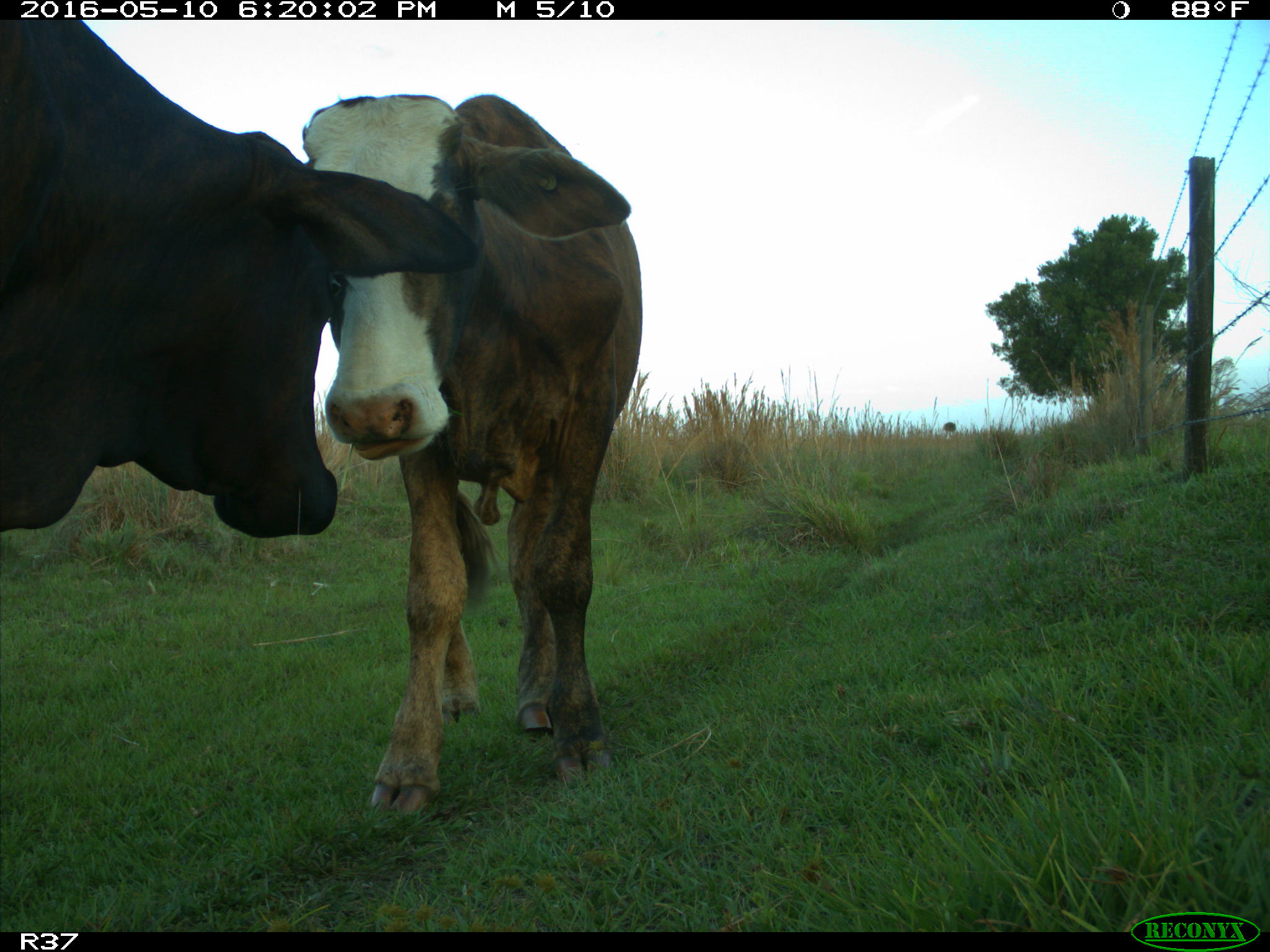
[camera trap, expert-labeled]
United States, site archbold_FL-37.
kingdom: Animalia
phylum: Chordata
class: Mammalia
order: Artiodactyla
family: Bovidae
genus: Bos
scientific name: Bos taurus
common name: domestic cow